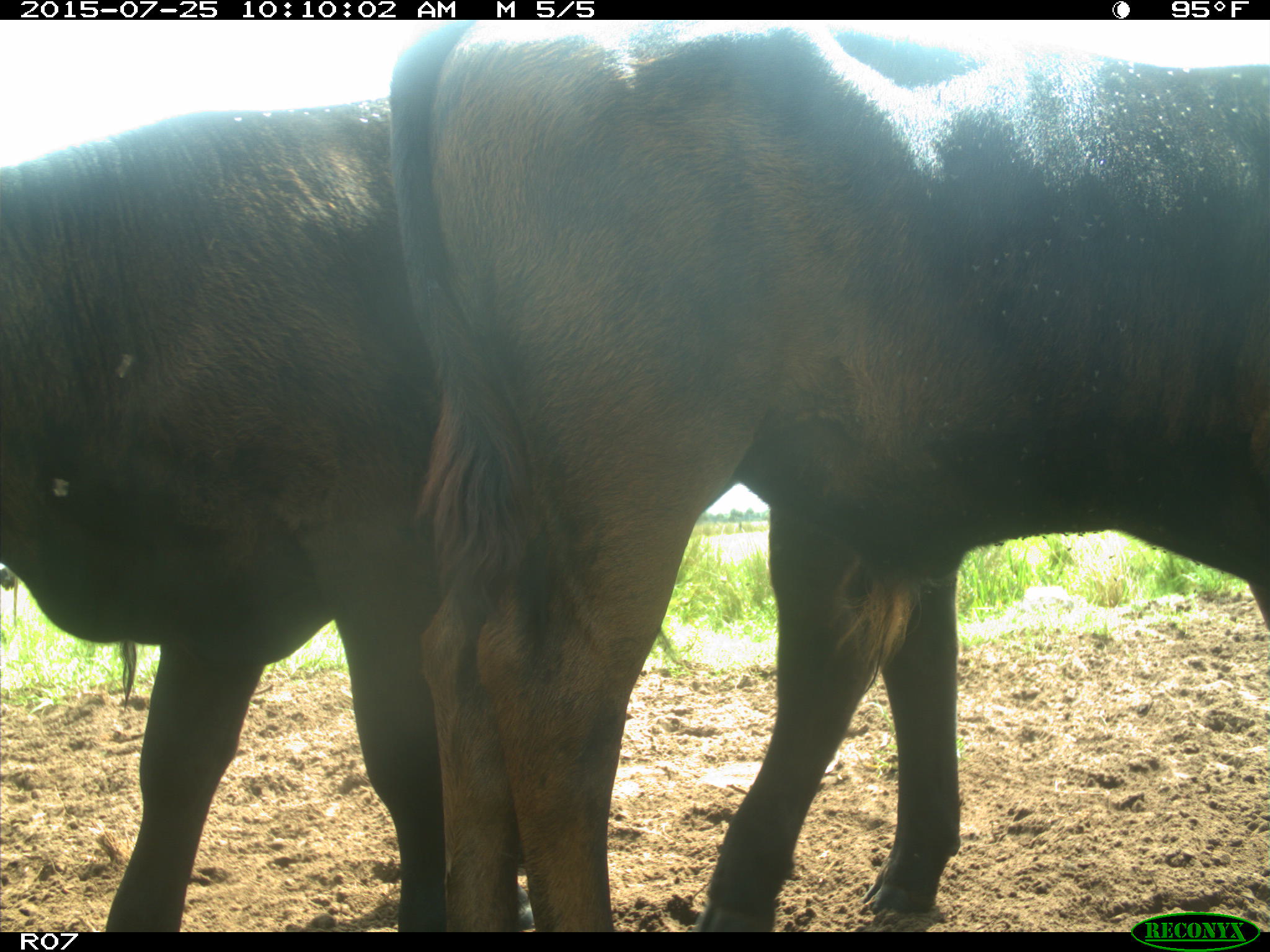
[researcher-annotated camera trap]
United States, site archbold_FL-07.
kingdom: Animalia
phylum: Chordata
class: Mammalia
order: Artiodactyla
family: Bovidae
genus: Bos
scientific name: Bos taurus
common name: domestic cow